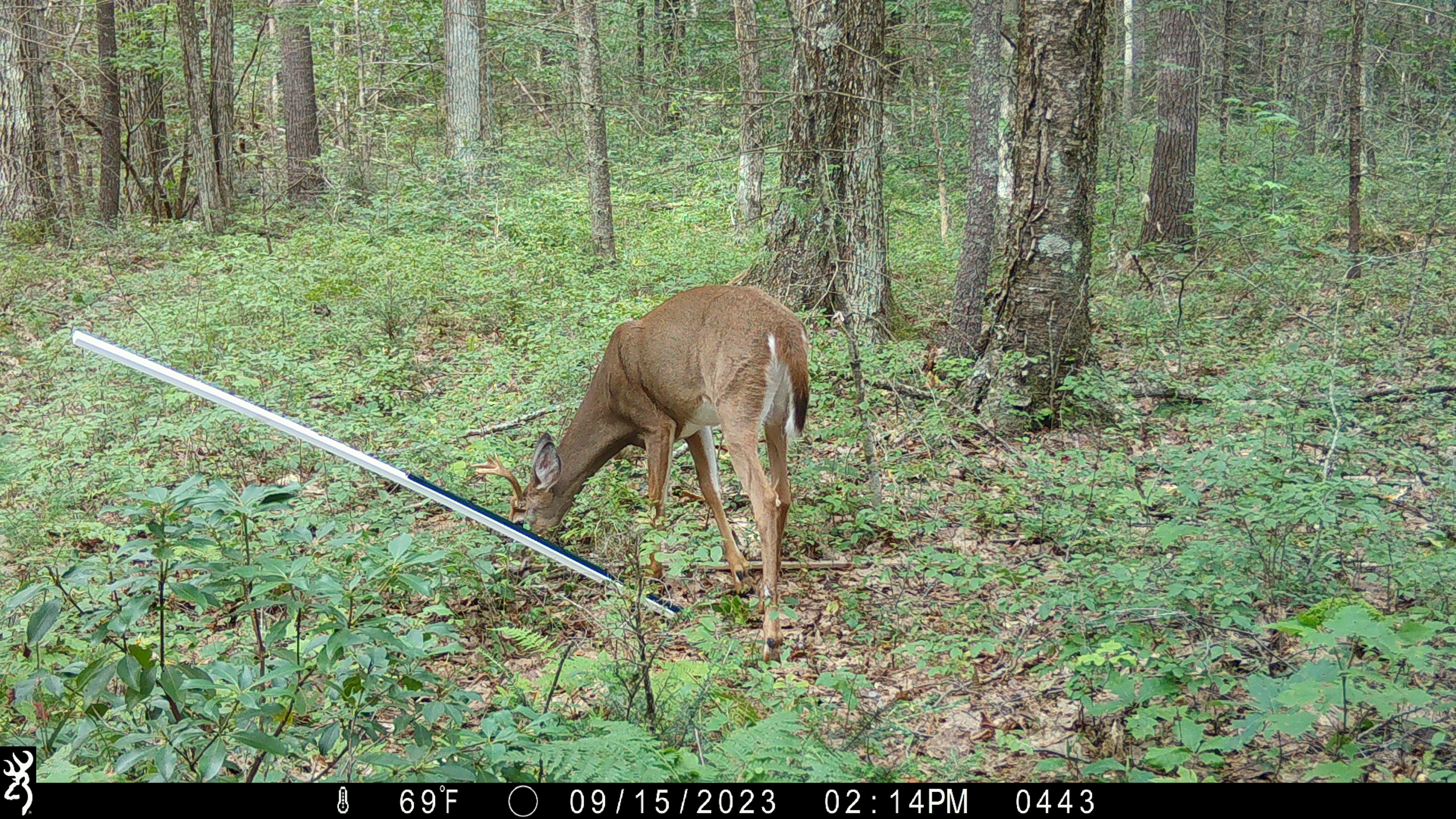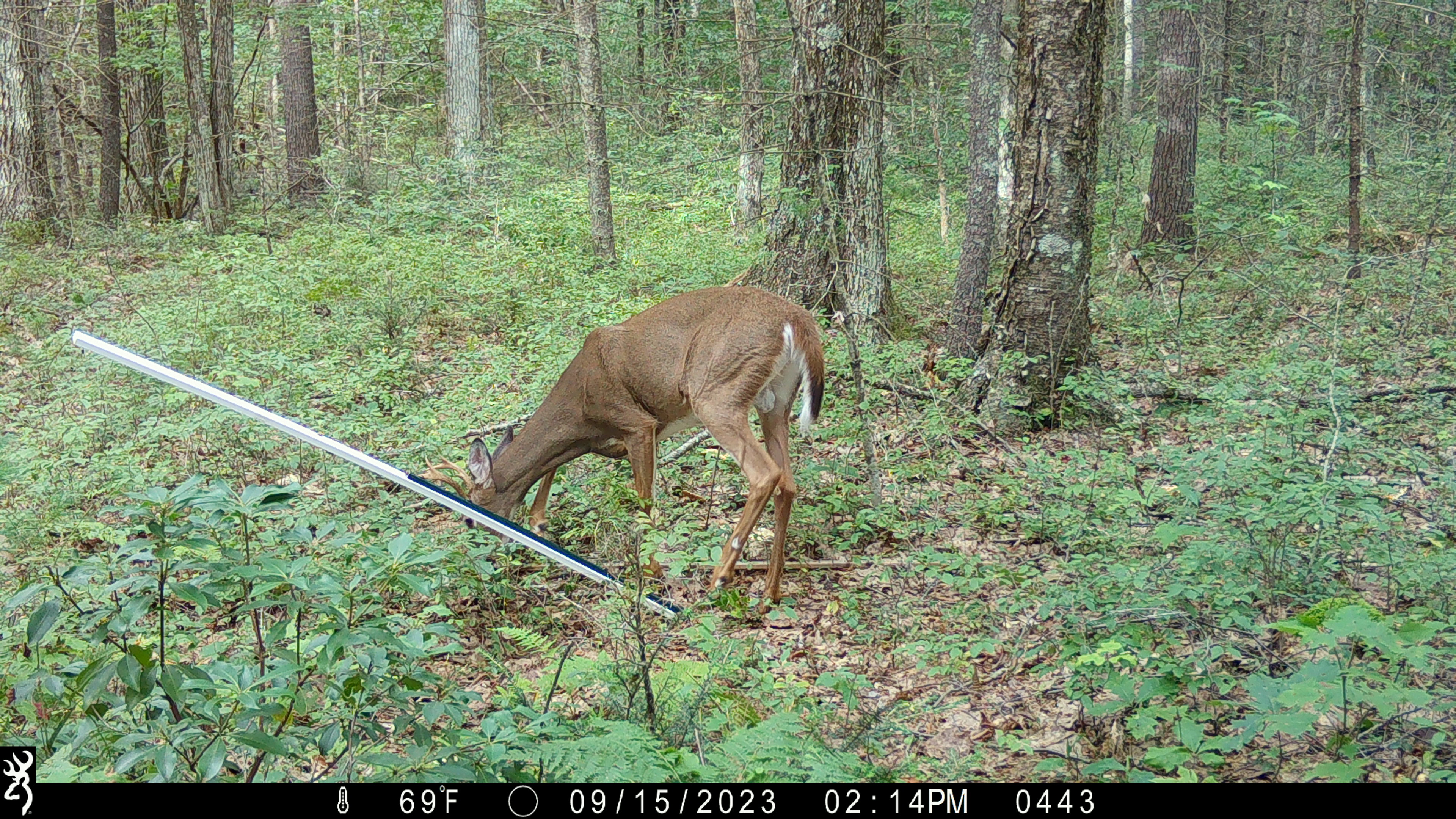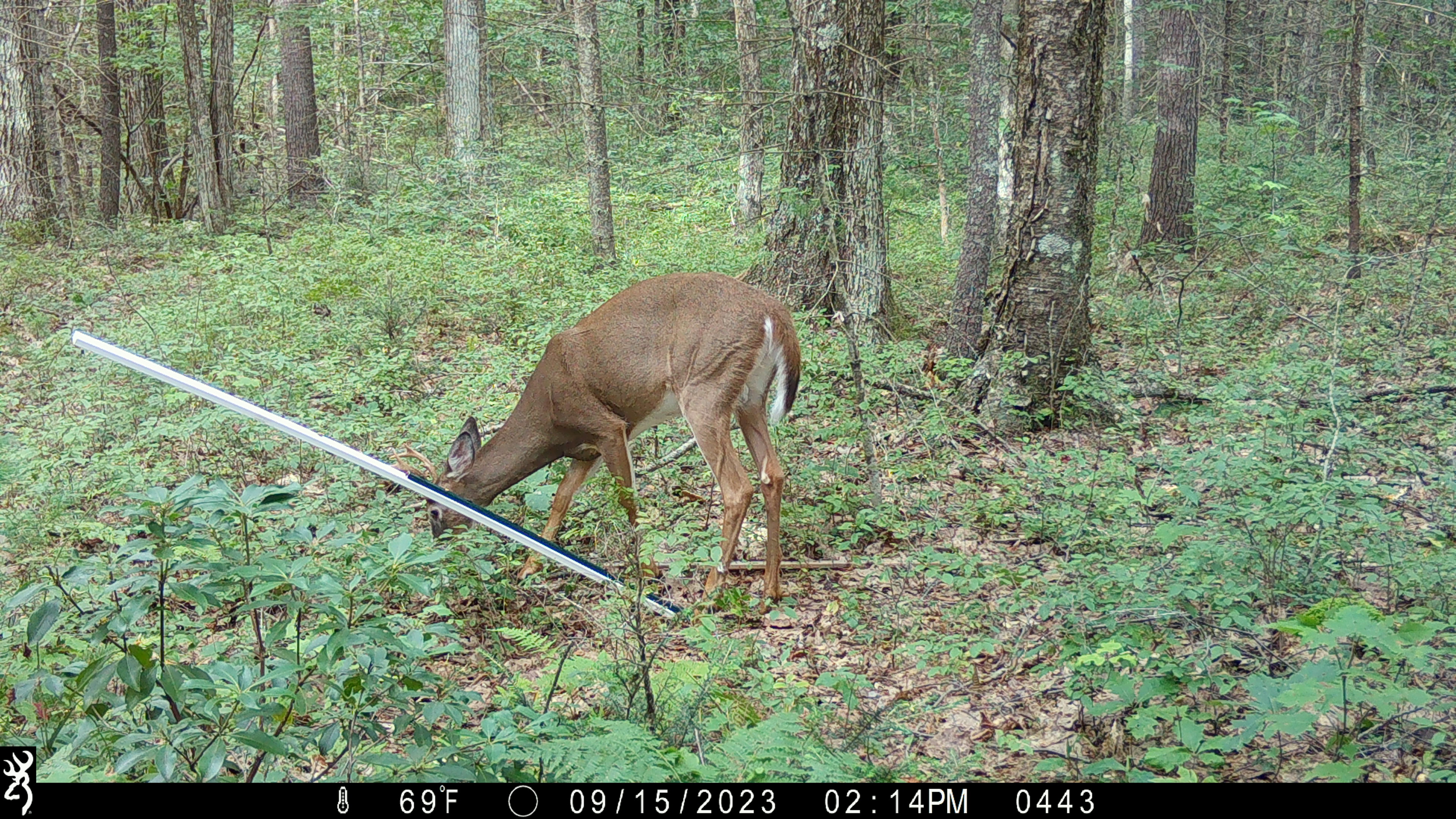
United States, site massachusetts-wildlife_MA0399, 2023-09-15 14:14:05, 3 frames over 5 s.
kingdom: Animalia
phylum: Chordata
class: Mammalia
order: Artiodactyla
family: Cervidae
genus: Odocoileus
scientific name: Odocoileus virginianus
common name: white-tailed deer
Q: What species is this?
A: White-tailed deer (Odocoileus virginianus).